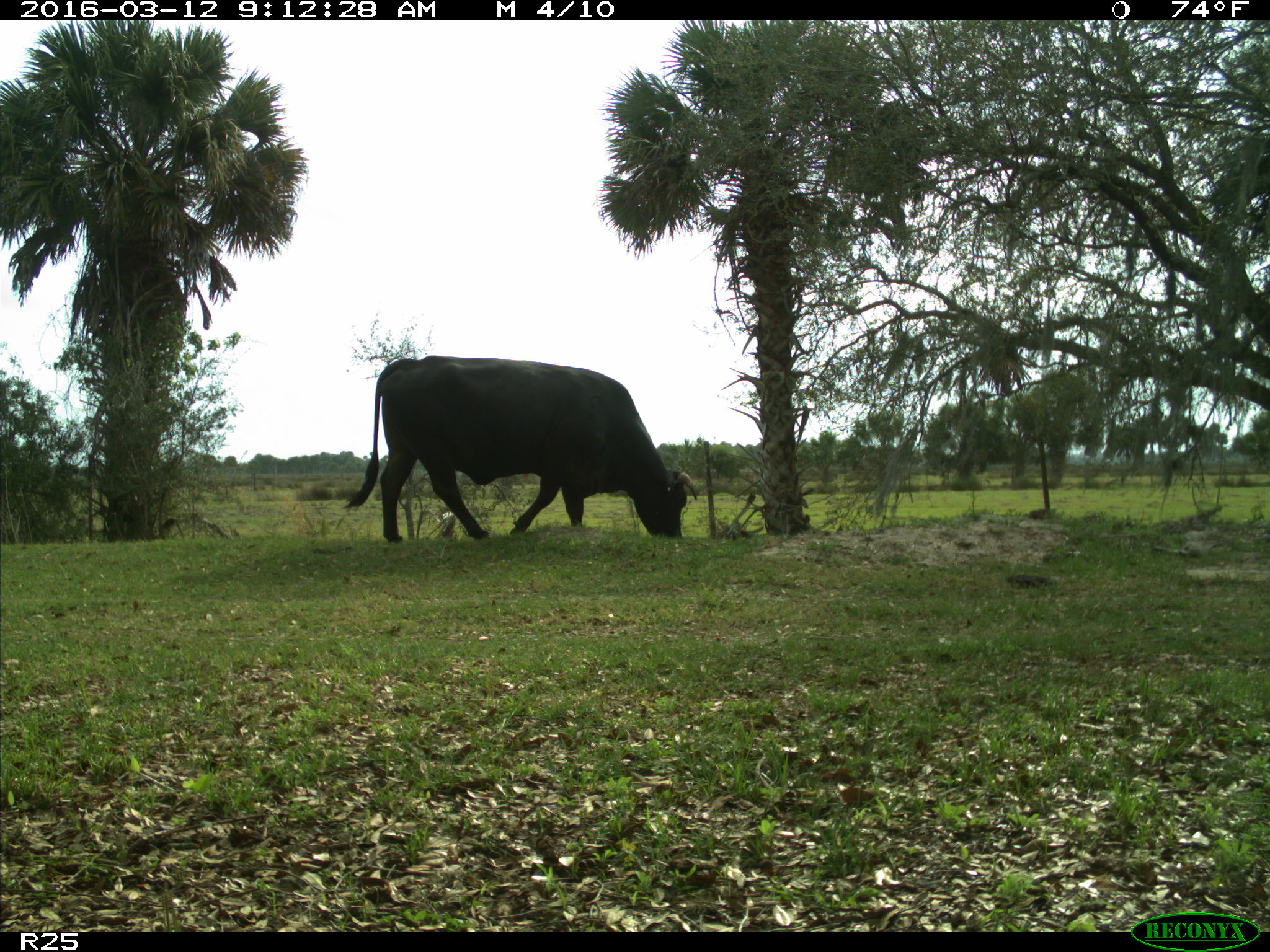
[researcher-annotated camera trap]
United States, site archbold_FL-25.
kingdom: Animalia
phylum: Chordata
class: Mammalia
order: Artiodactyla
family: Bovidae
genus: Bos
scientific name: Bos taurus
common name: domestic cow